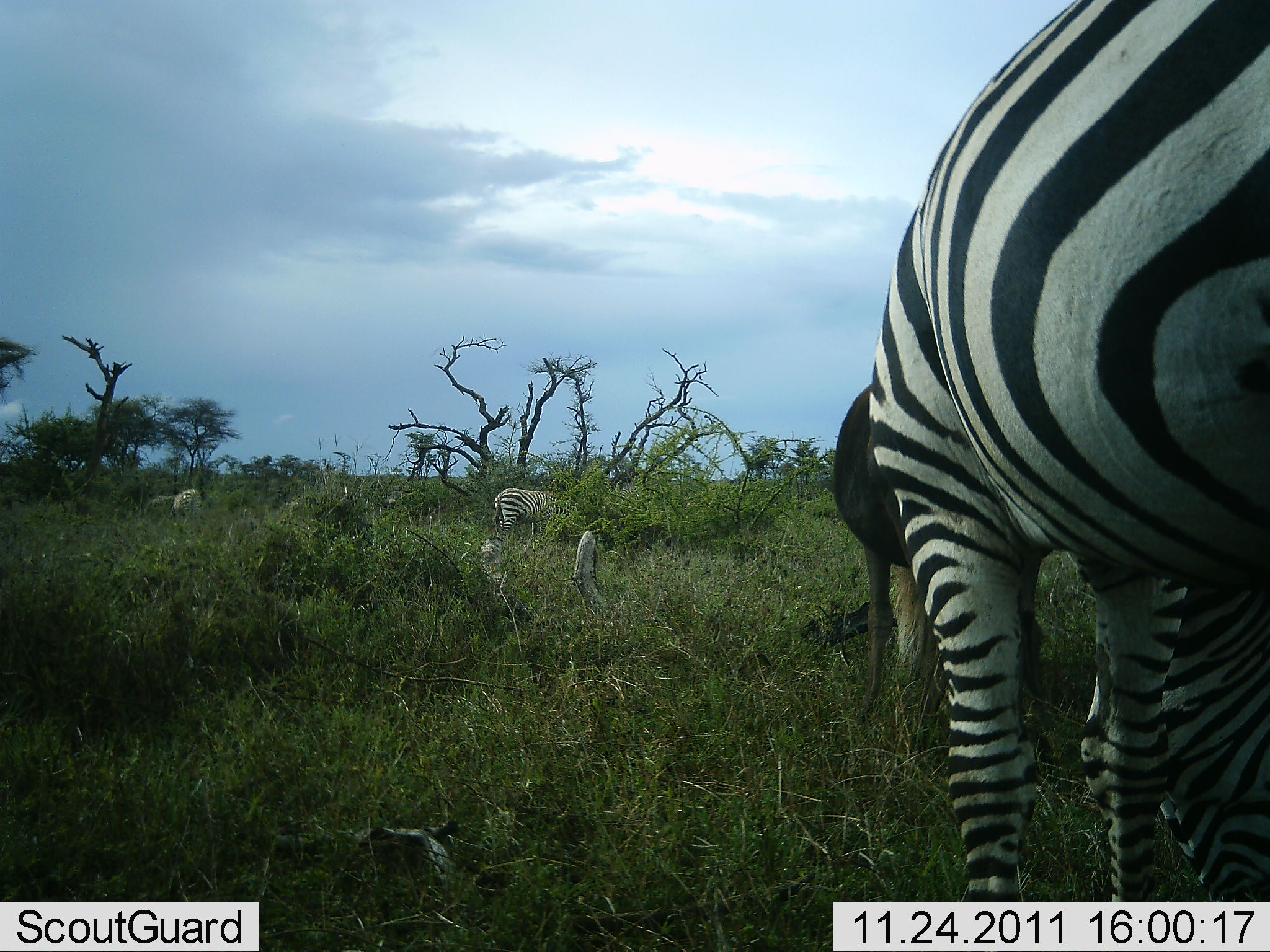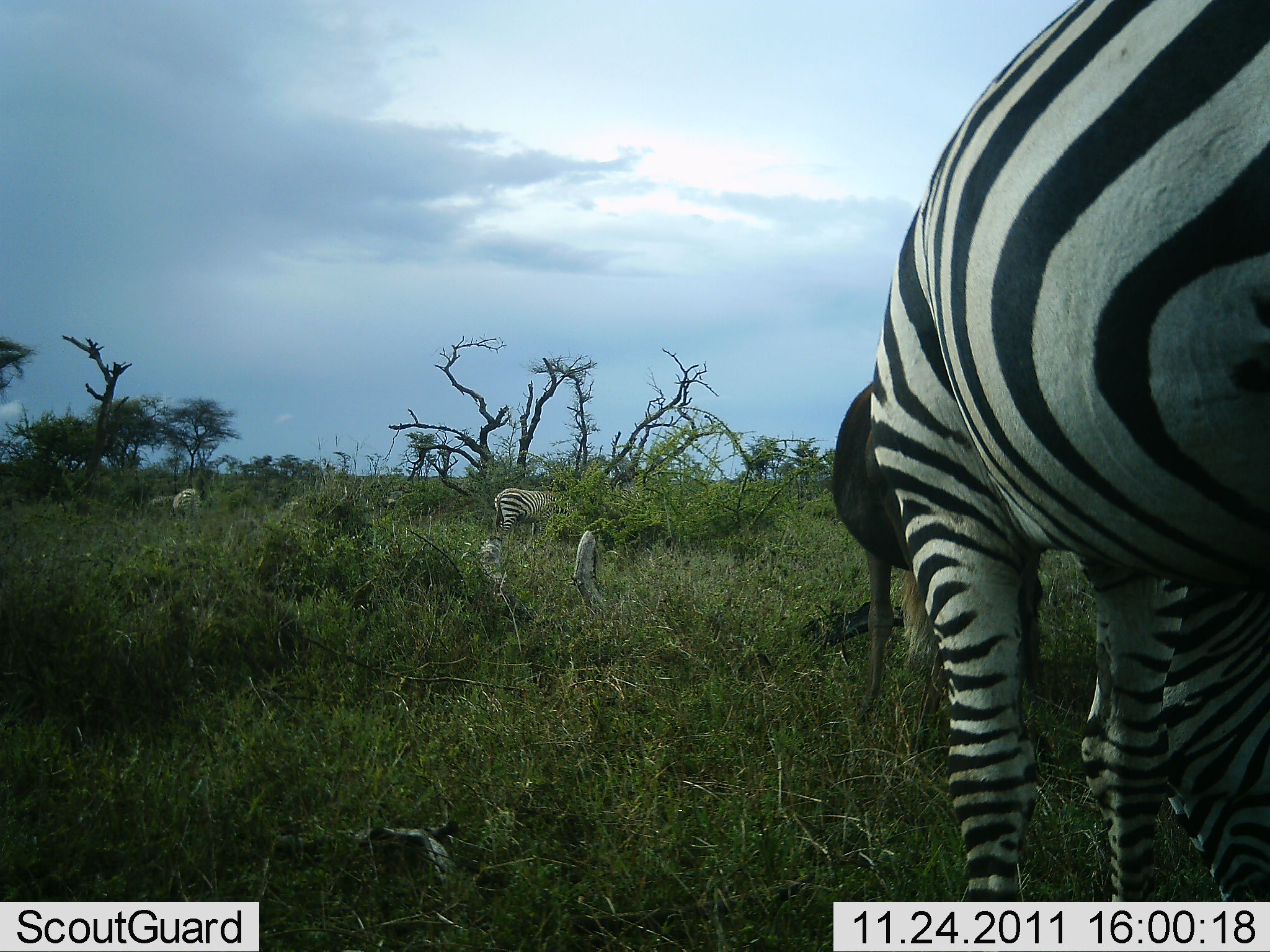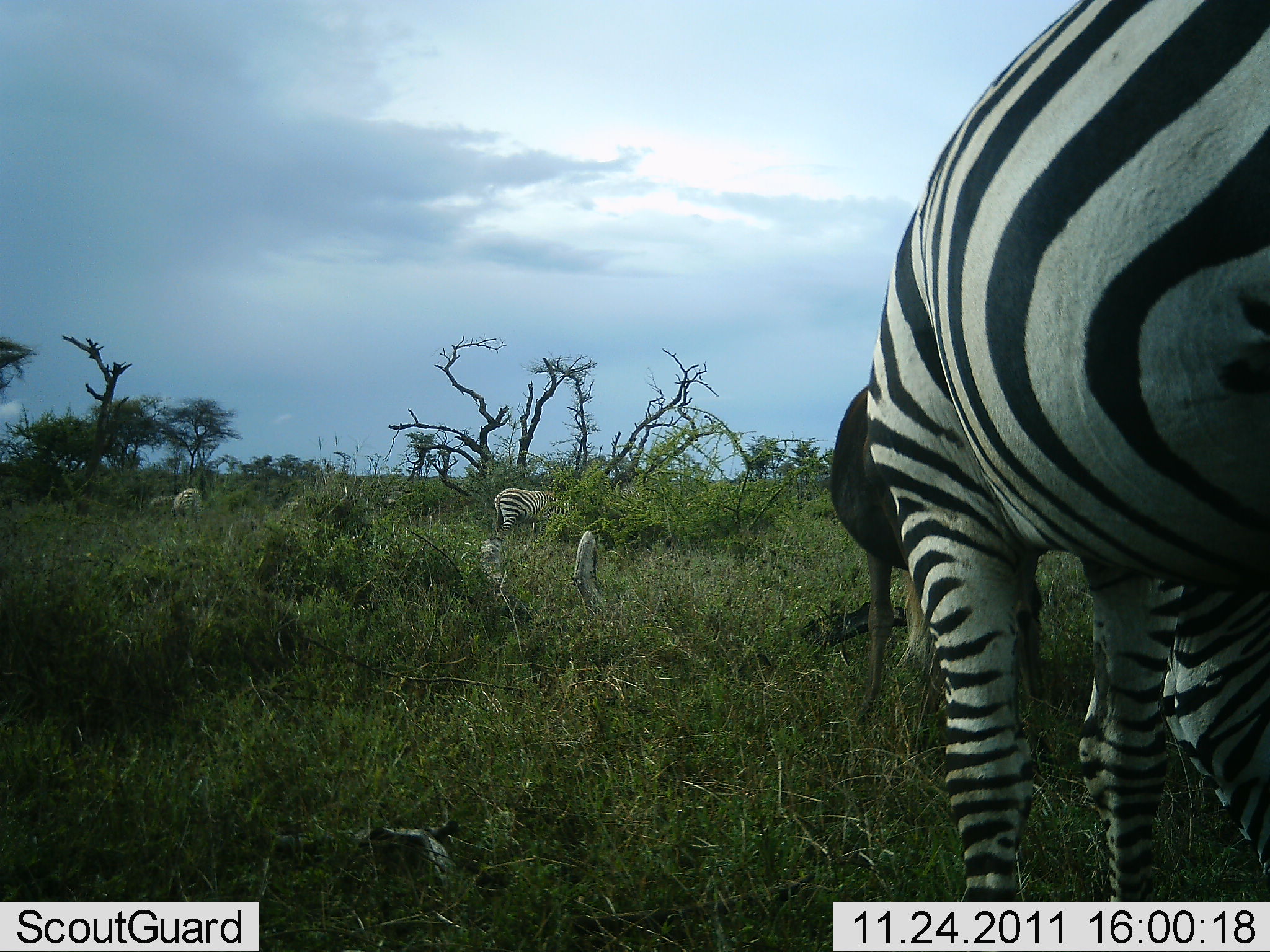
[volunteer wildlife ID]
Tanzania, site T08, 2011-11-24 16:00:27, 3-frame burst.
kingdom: Animalia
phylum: Chordata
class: Mammalia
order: Perissodactyla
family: Equidae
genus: Equus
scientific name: Equus quagga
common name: plains zebra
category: zebra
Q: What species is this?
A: Zebra (plains zebra) (Equus quagga).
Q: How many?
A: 3.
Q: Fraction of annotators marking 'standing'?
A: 46%.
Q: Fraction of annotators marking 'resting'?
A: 0%.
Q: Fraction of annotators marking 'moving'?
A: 0%.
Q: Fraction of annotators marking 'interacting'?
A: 0%.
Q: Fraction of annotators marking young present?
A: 0%.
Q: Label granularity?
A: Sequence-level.